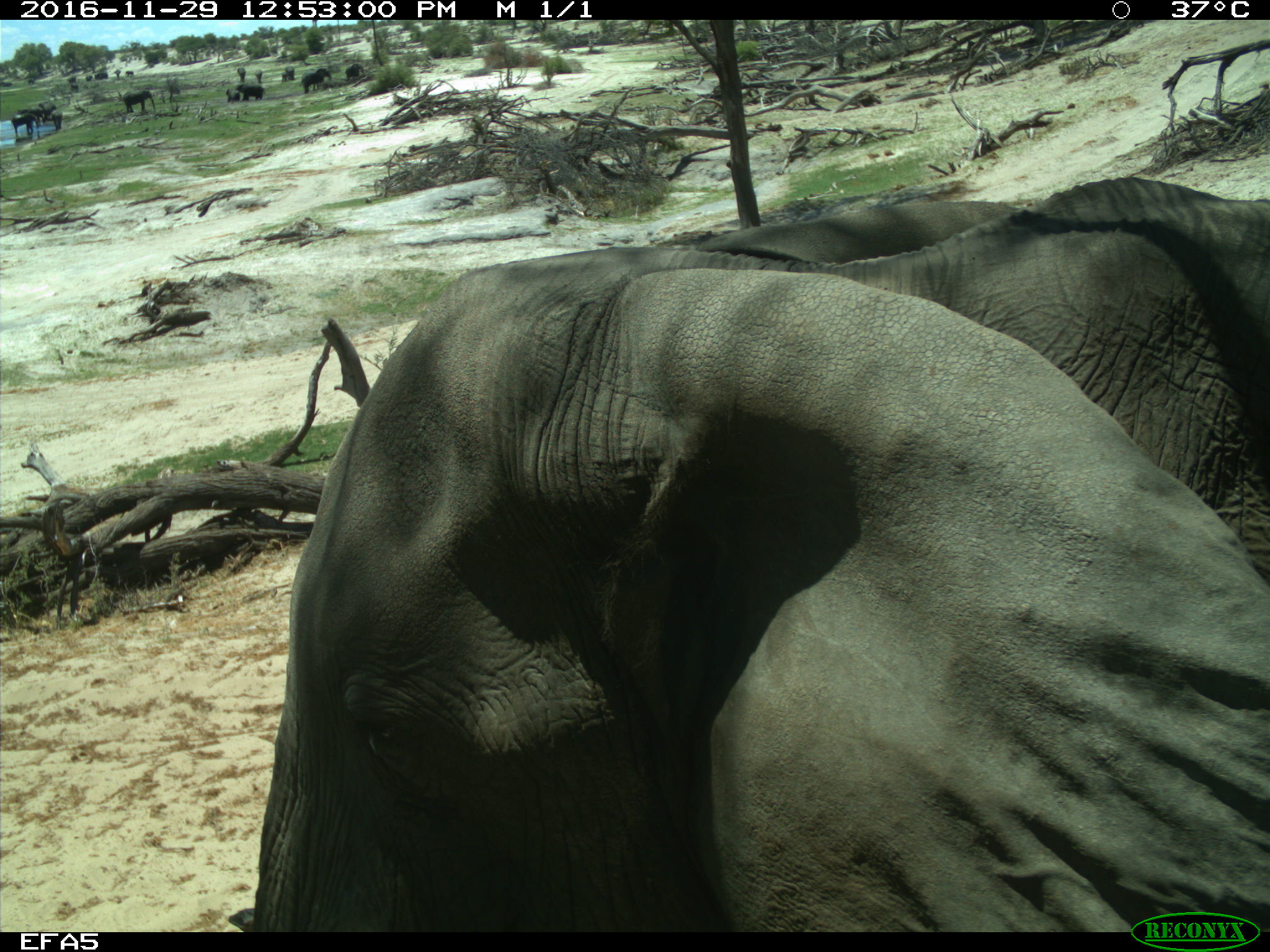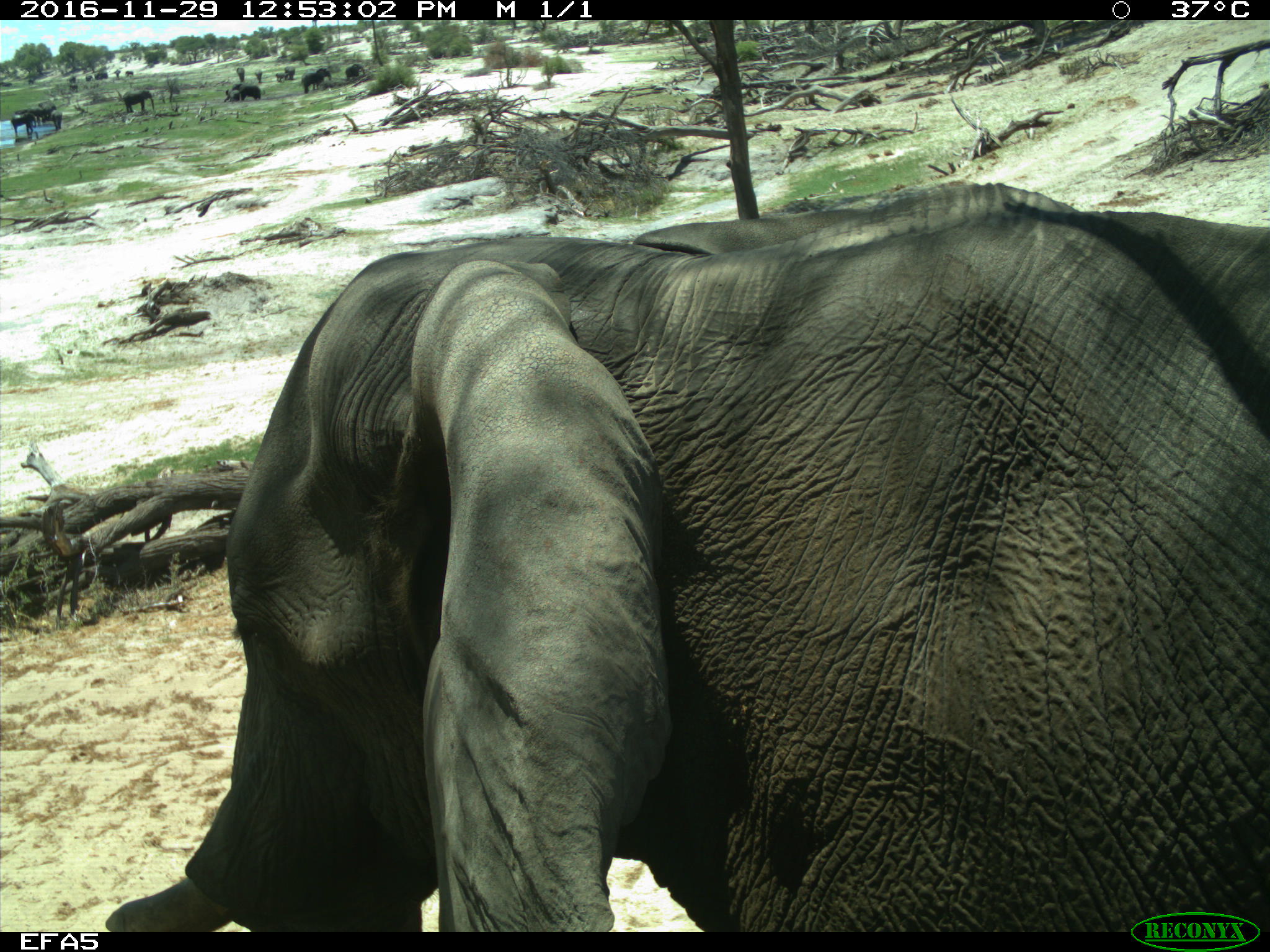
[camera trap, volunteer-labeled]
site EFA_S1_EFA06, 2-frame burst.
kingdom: Animalia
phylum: Chordata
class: Mammalia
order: Proboscidea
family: Elephantidae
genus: Loxodonta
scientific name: Loxodonta africana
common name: african bush elephant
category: elephant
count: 1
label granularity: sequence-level